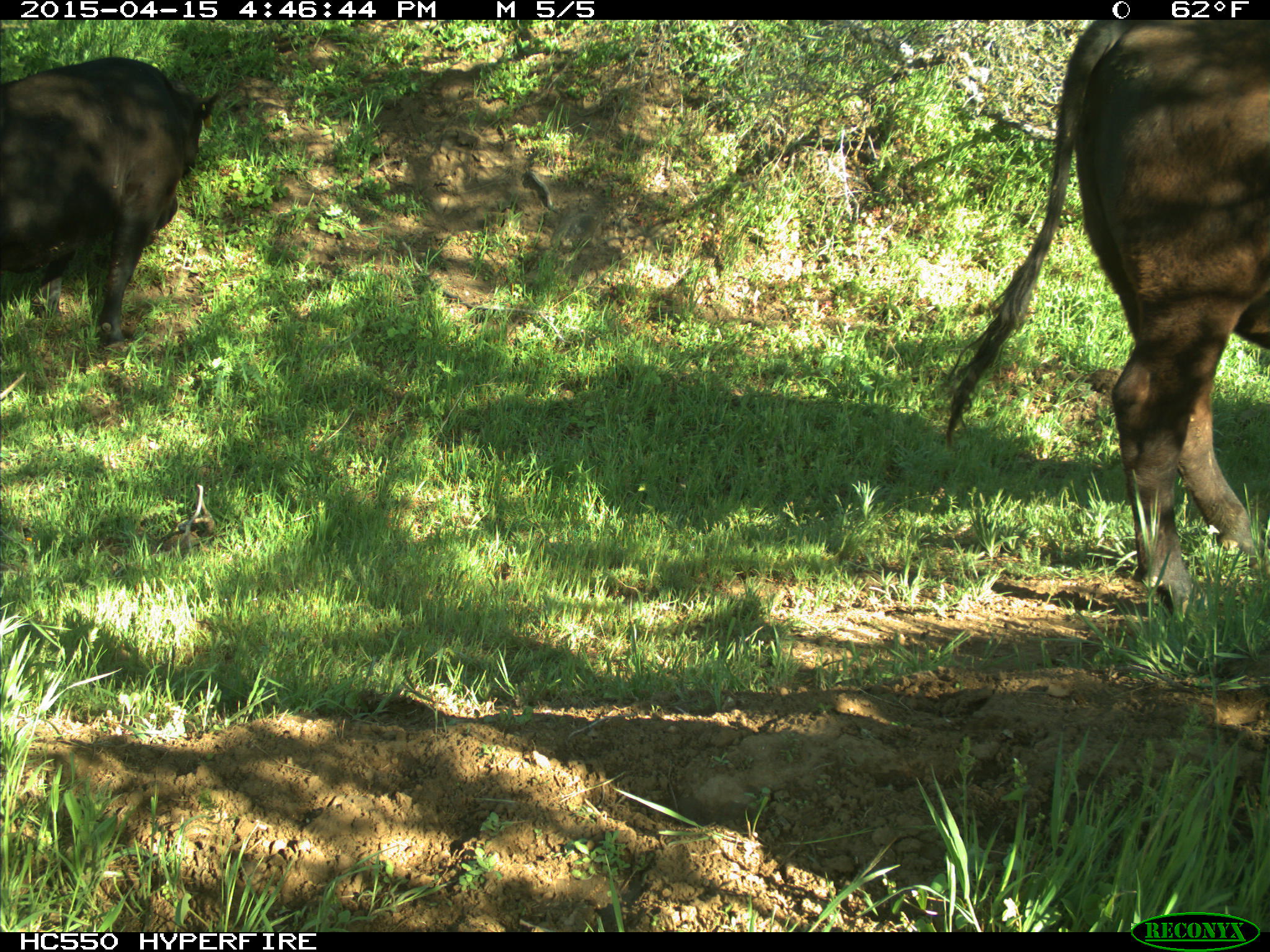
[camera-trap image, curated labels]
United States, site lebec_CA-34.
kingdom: Animalia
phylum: Chordata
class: Mammalia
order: Artiodactyla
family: Bovidae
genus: Bos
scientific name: Bos taurus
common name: domestic cow